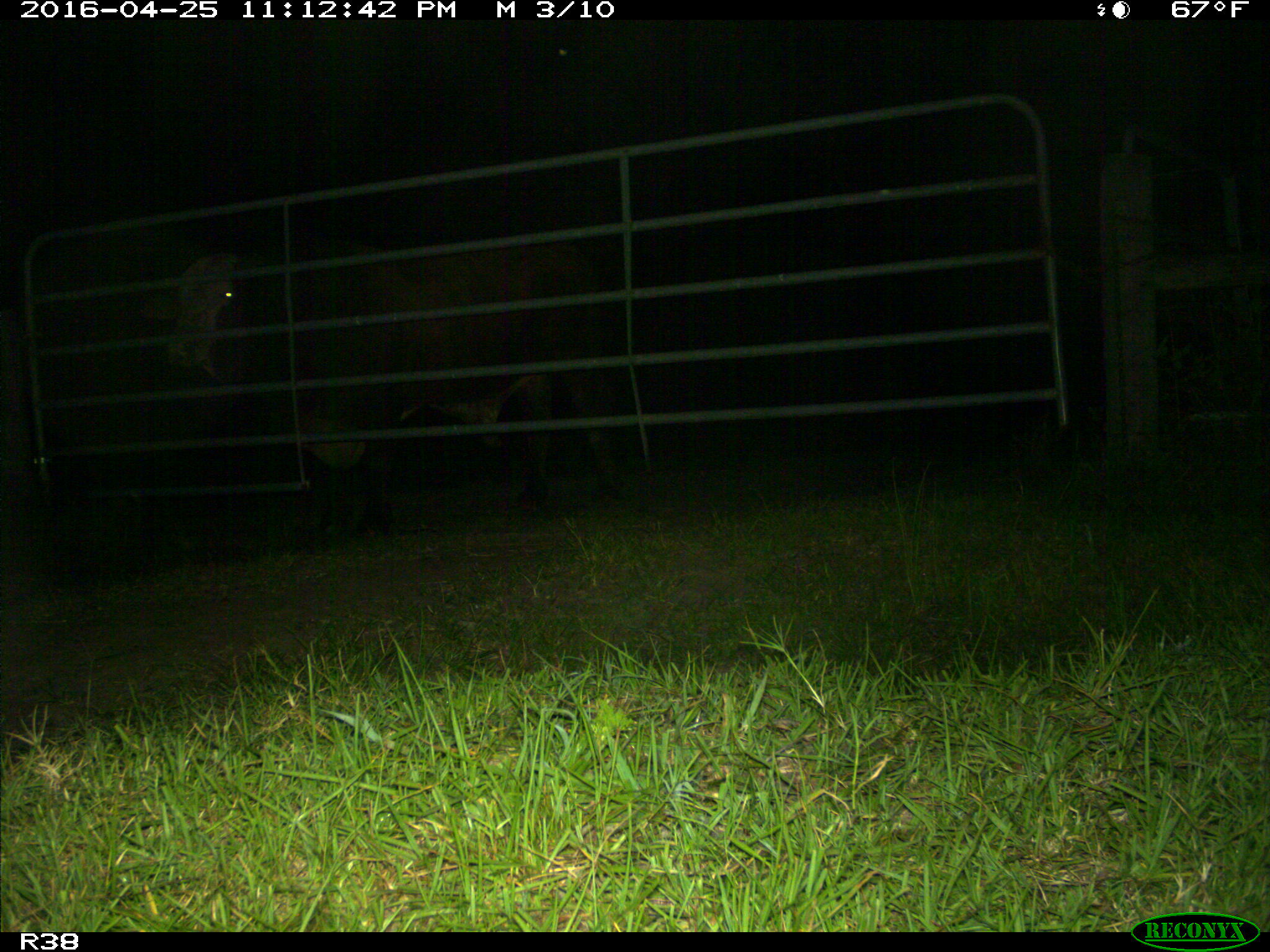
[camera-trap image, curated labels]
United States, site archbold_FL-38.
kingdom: Animalia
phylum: Chordata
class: Mammalia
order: Artiodactyla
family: Bovidae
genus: Bos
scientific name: Bos taurus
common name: domestic cow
Bos taurus (domestic cow).